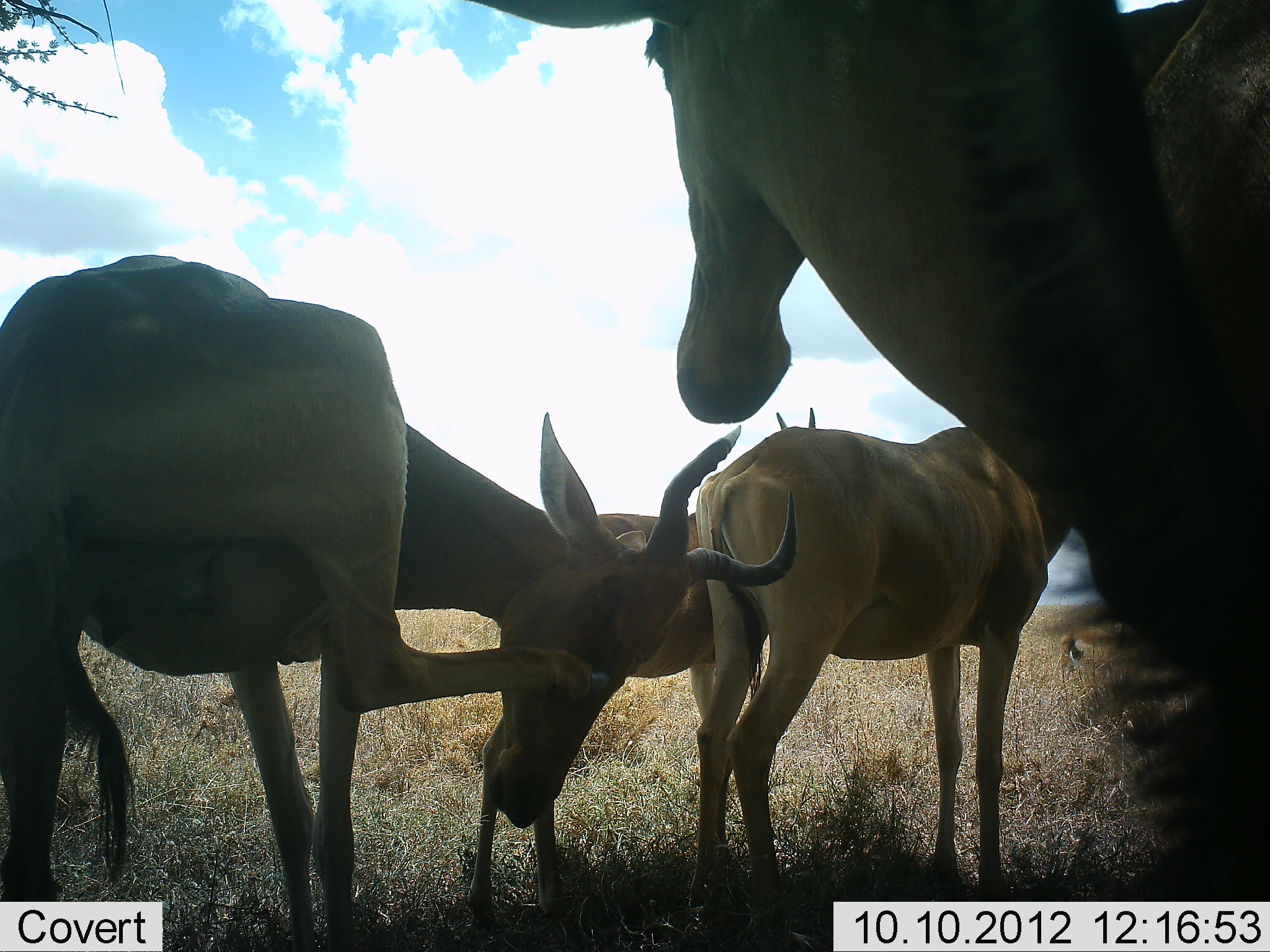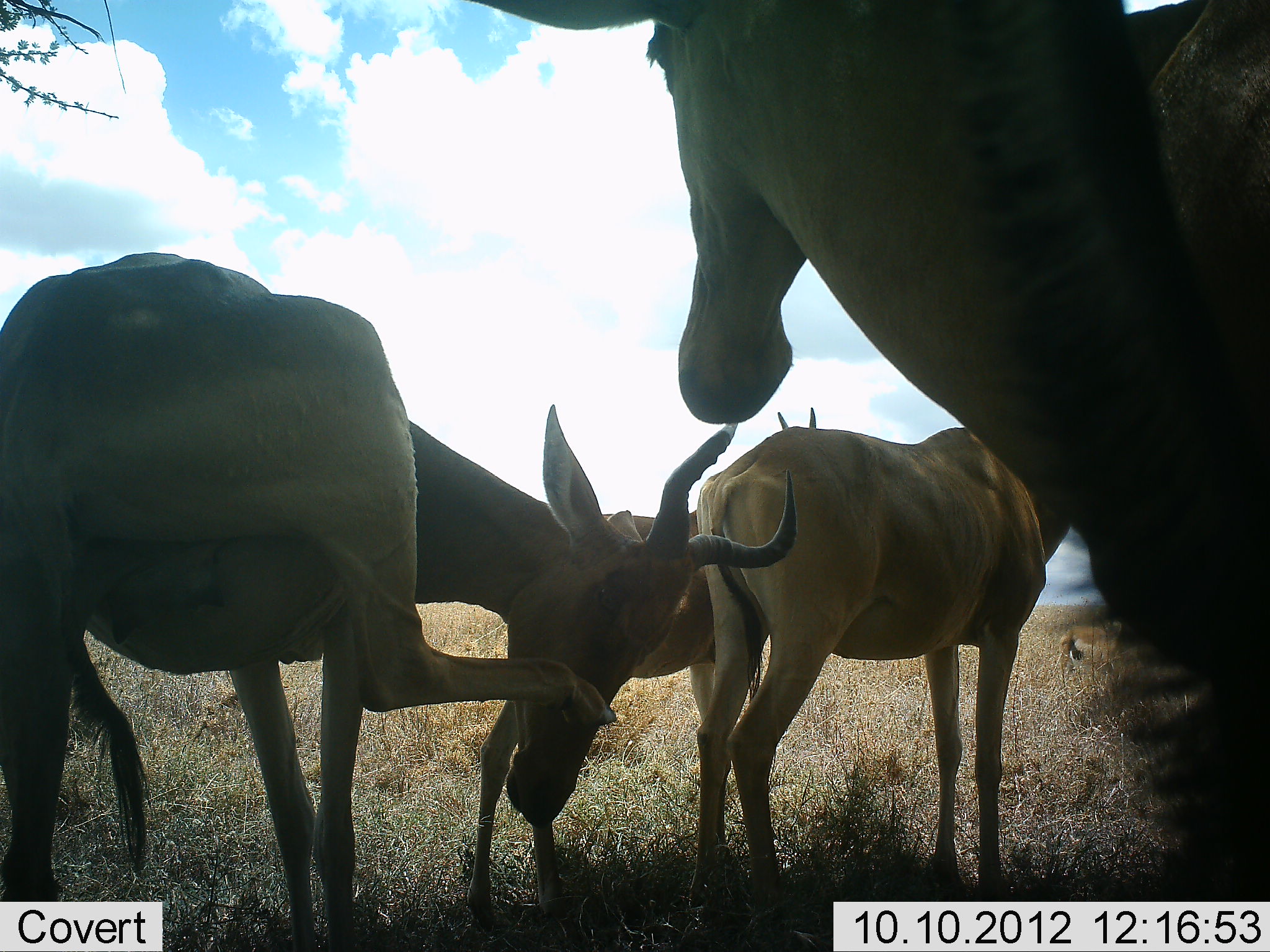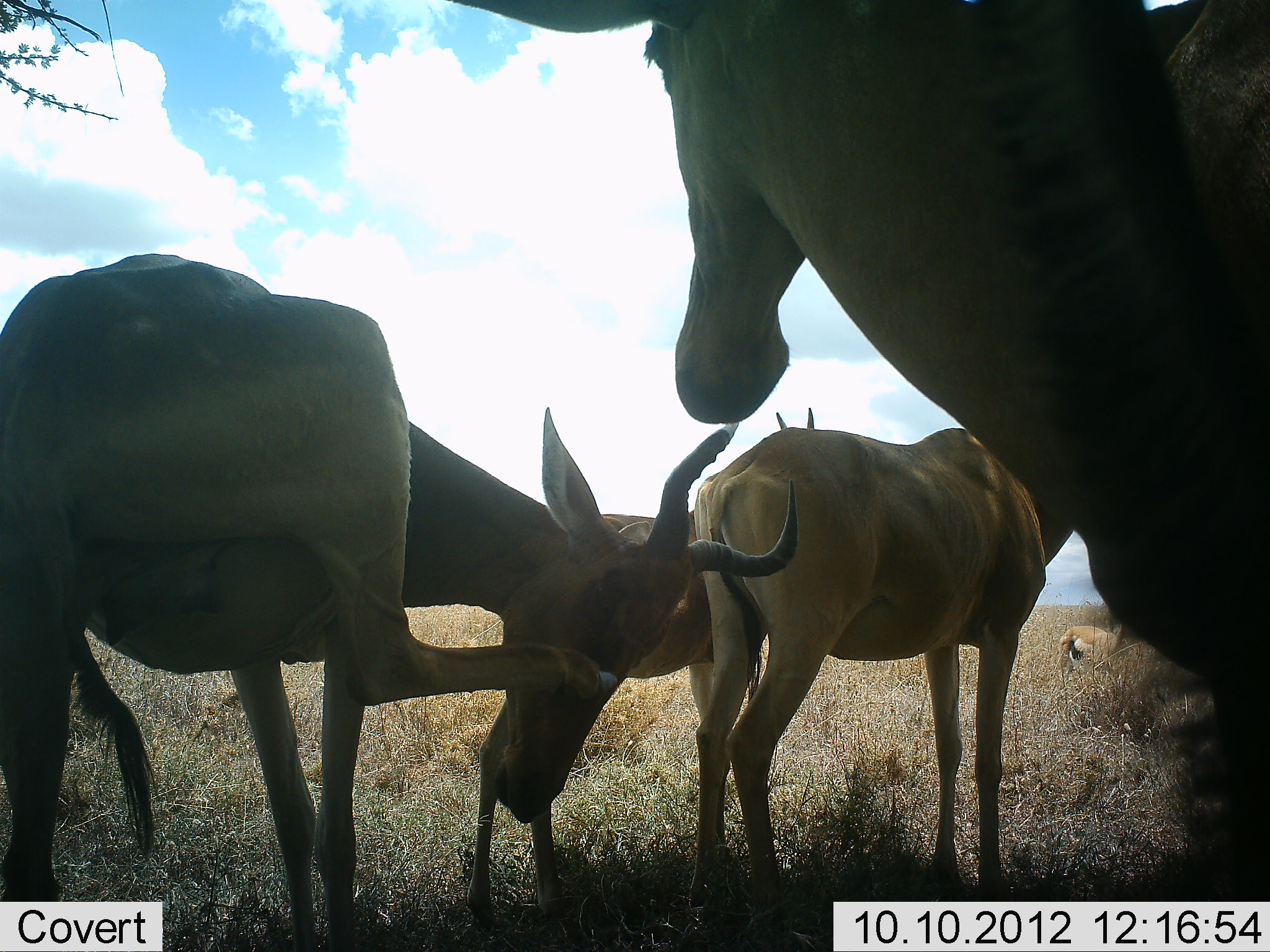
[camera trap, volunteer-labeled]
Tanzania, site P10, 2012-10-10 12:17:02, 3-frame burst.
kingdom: Animalia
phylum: Chordata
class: Mammalia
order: Artiodactyla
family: Bovidae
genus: Alcelaphus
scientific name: Alcelaphus buselaphus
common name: hartebeest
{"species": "hartebeest (Alcelaphus buselaphus)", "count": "4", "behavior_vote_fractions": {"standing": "90%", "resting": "0%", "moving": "0%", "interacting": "20%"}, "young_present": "20%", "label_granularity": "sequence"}